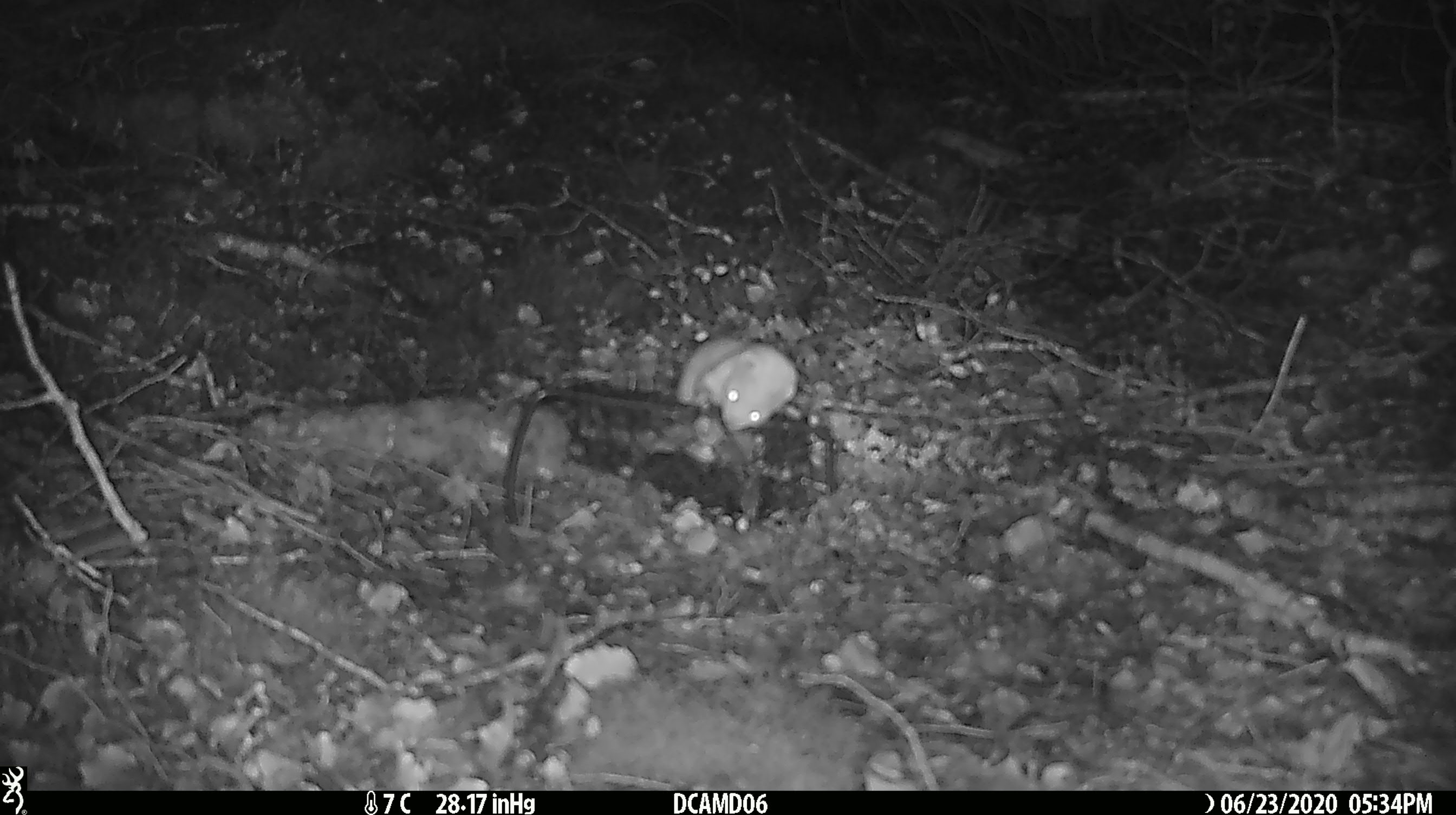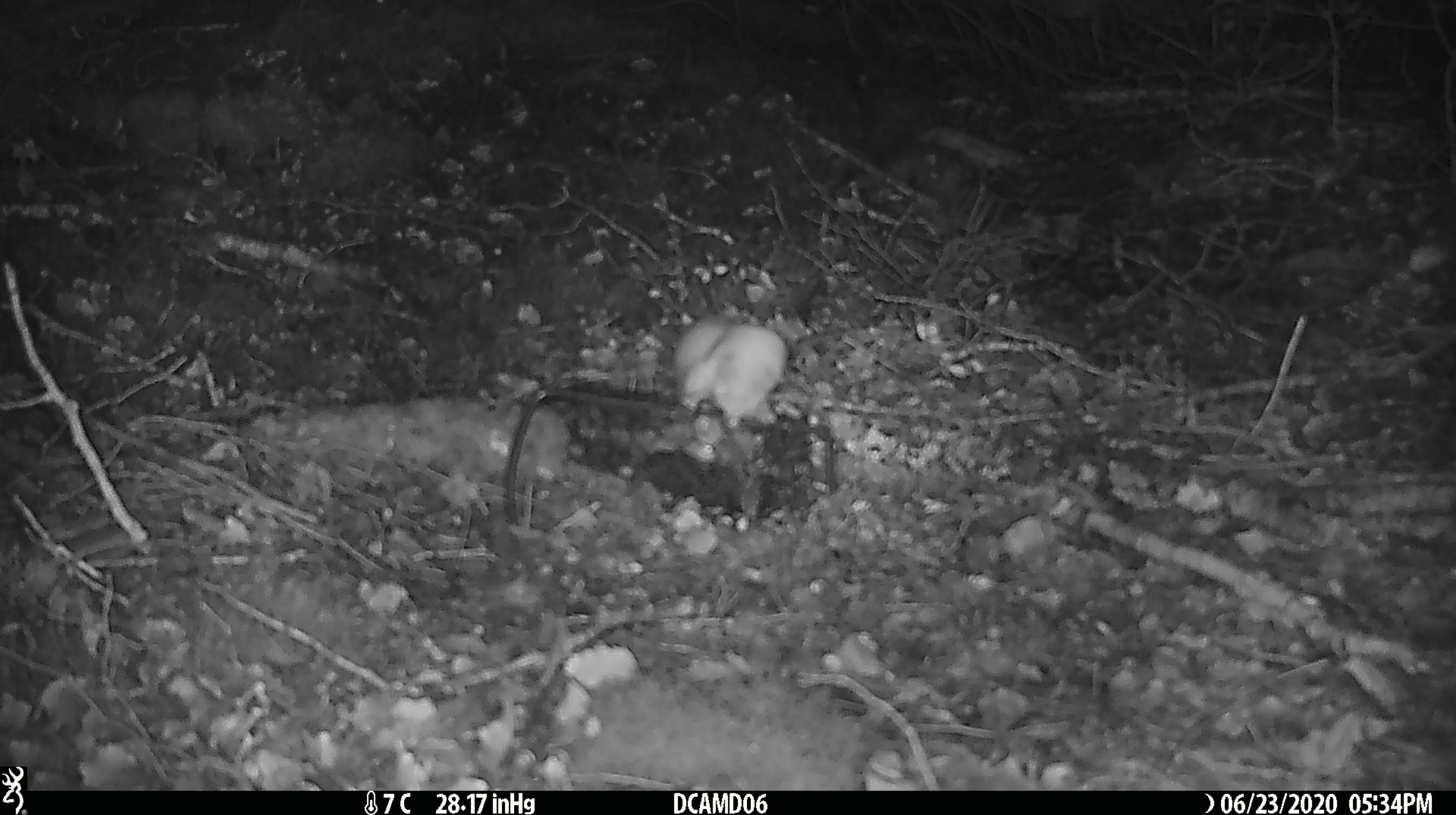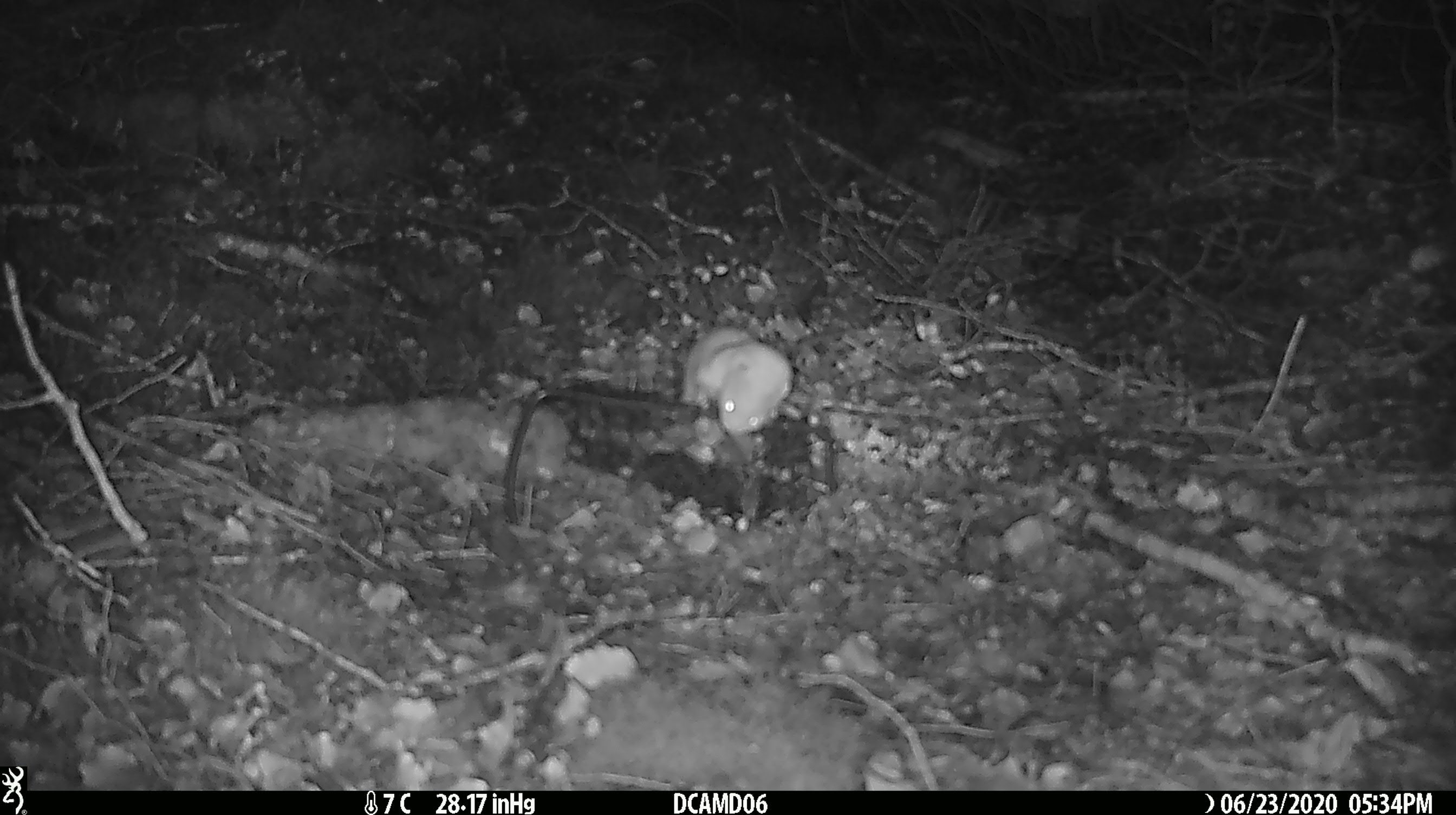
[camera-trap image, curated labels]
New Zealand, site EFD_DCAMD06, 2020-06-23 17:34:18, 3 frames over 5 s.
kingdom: Animalia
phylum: Chordata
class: Mammalia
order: Carnivora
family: Mustelidae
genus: Mustela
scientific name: Mustela nivalis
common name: least weasel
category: weasel